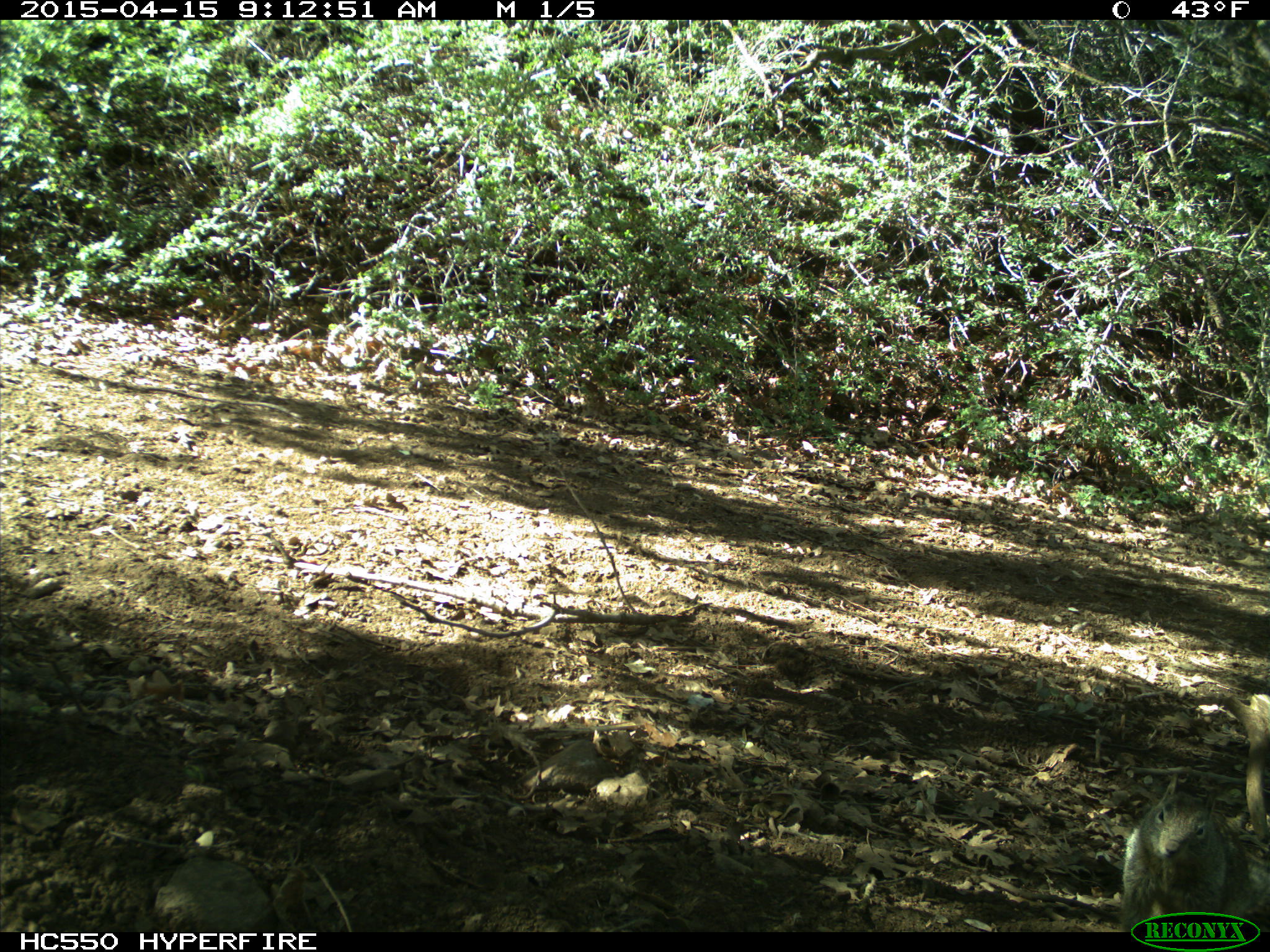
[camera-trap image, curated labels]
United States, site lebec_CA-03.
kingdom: Animalia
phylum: Chordata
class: Mammalia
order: Rodentia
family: Sciuridae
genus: Otospermophilus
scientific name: Otospermophilus beecheyi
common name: california ground squirrel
Otospermophilus beecheyi (california ground squirrel).